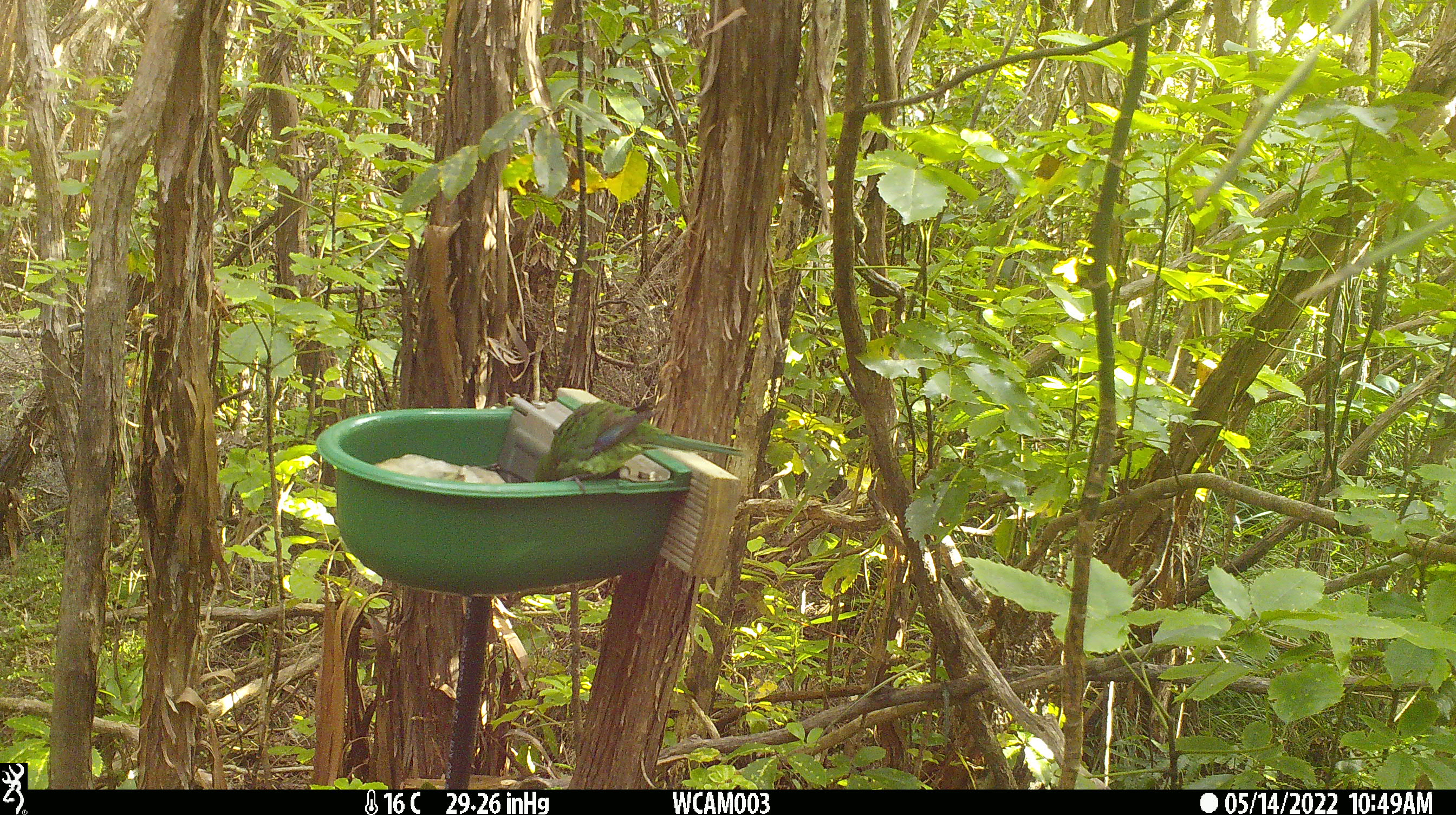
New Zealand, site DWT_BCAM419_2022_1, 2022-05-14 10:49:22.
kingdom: Animalia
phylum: Chordata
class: Aves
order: Psittaciformes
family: Psittaculidae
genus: Cyanoramphus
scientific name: Cyanoramphus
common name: parakeet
Parakeet (Cyanoramphus).